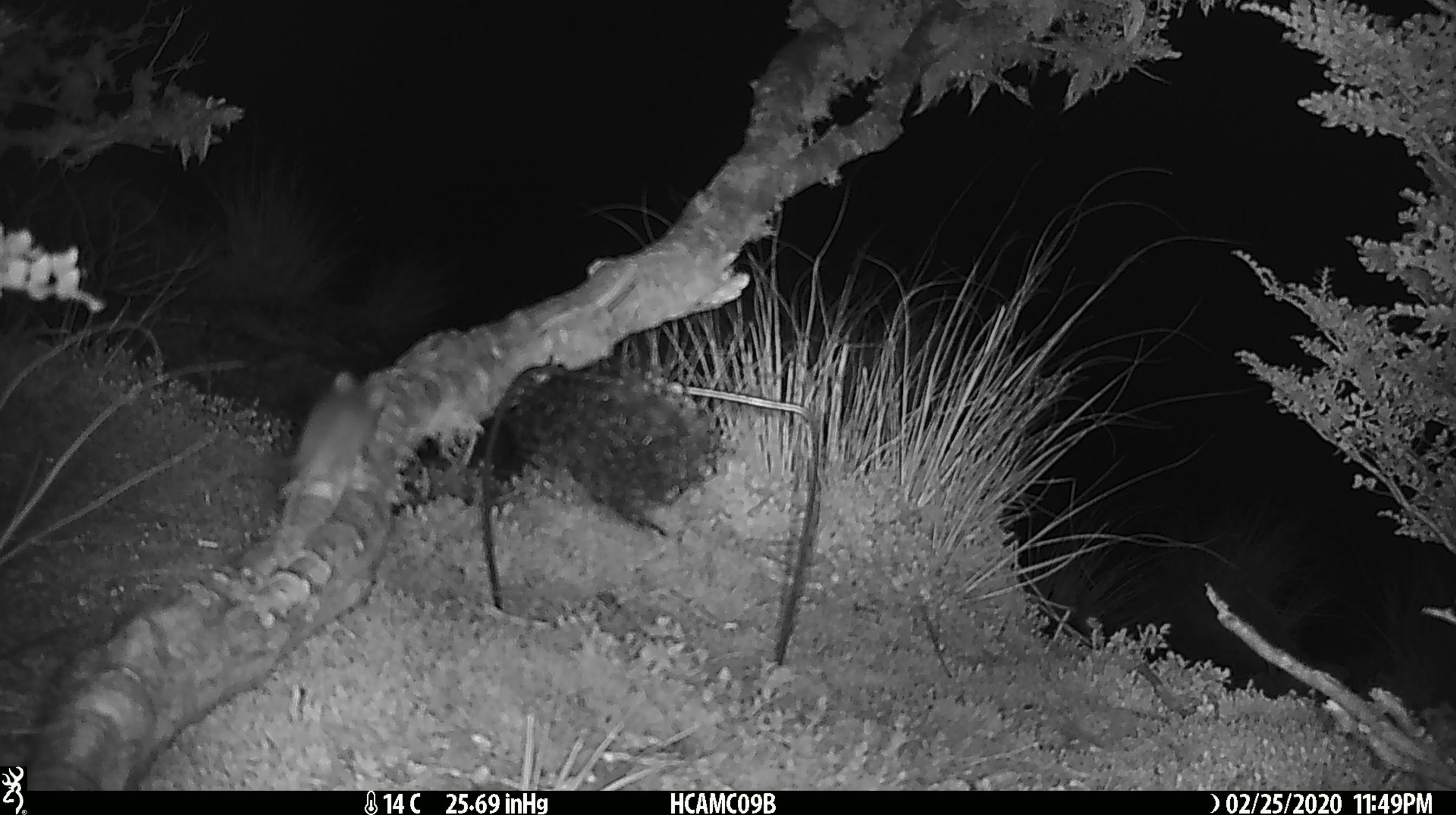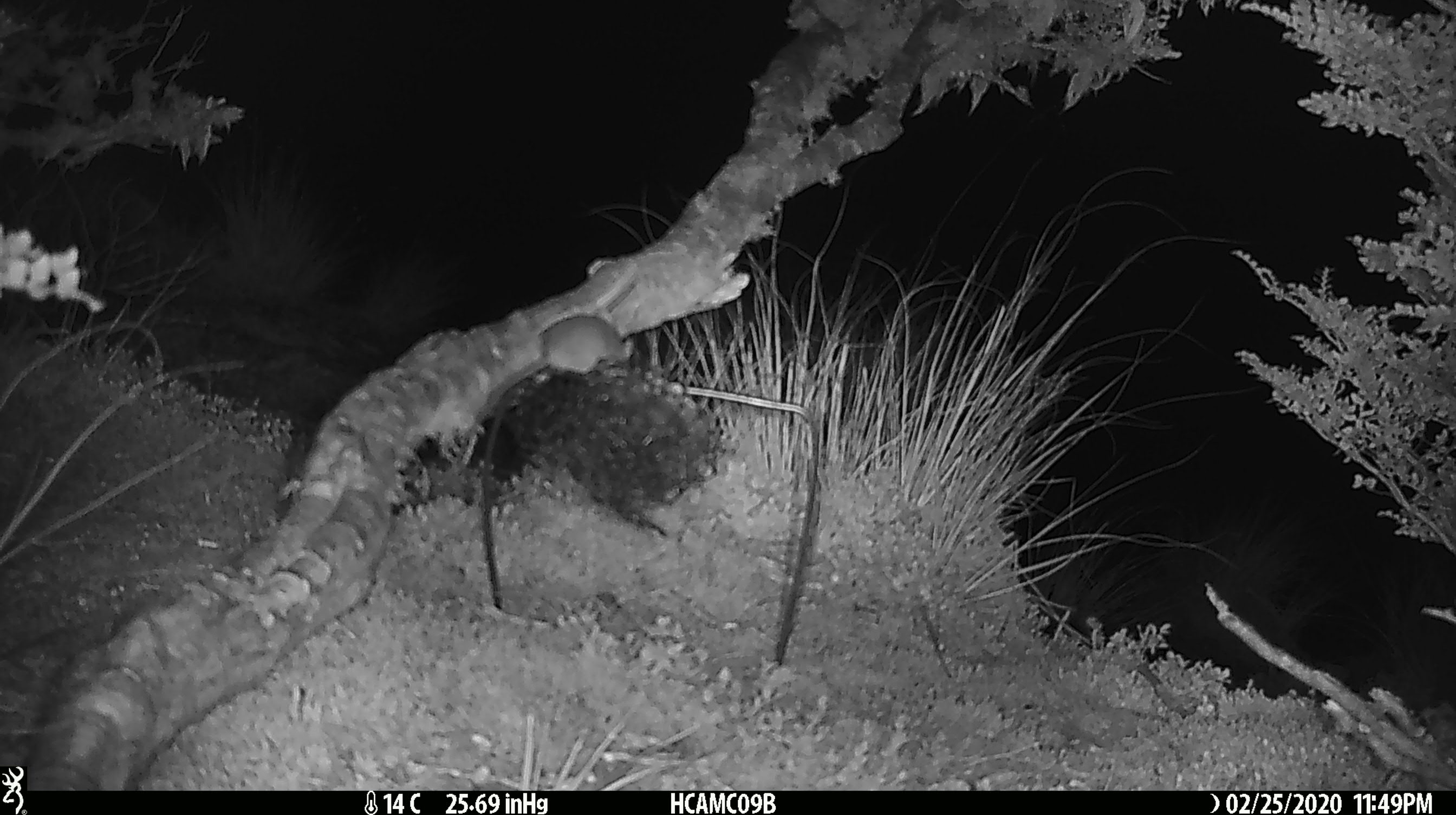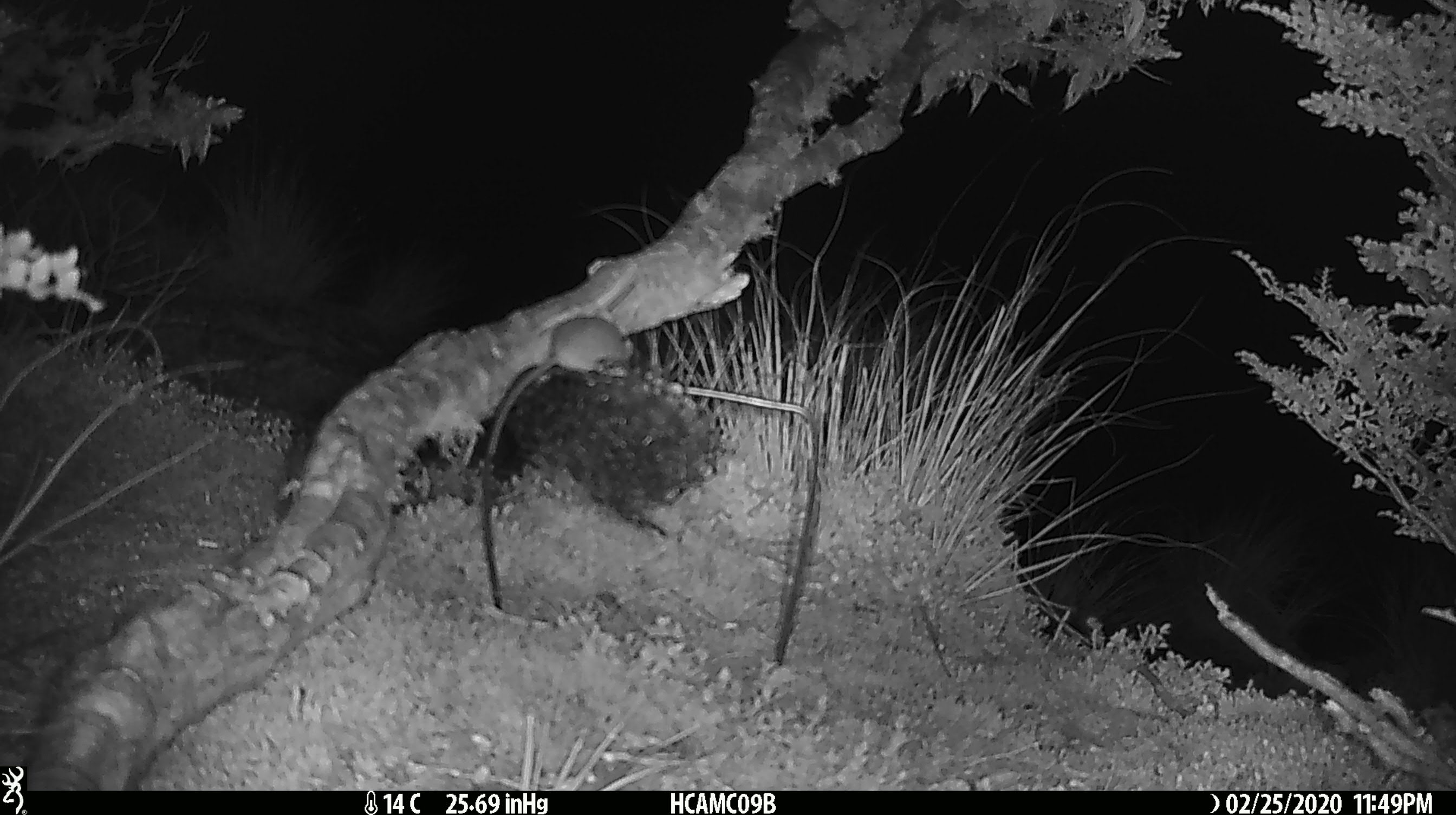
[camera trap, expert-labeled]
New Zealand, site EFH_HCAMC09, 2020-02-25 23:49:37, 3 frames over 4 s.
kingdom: Animalia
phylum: Chordata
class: Mammalia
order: Rodentia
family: Muridae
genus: Mus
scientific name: Mus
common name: mouse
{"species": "mouse (Mus)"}